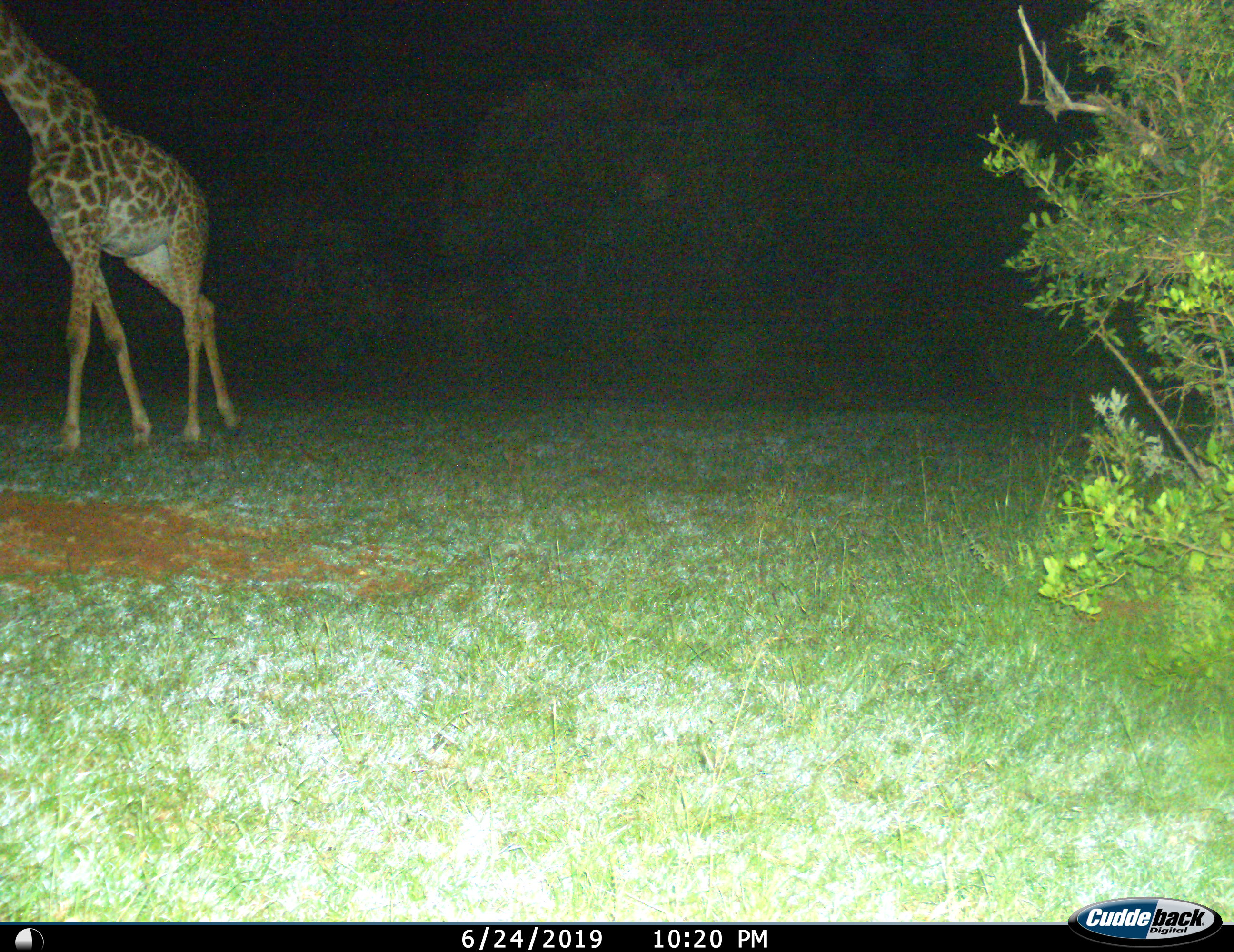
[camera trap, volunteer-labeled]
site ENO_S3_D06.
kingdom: Animalia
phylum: Chordata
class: Mammalia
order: Artiodactyla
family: Giraffidae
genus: Giraffa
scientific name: Giraffa camelopardalis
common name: giraffe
Giraffe (Giraffa camelopardalis), count 1. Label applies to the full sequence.